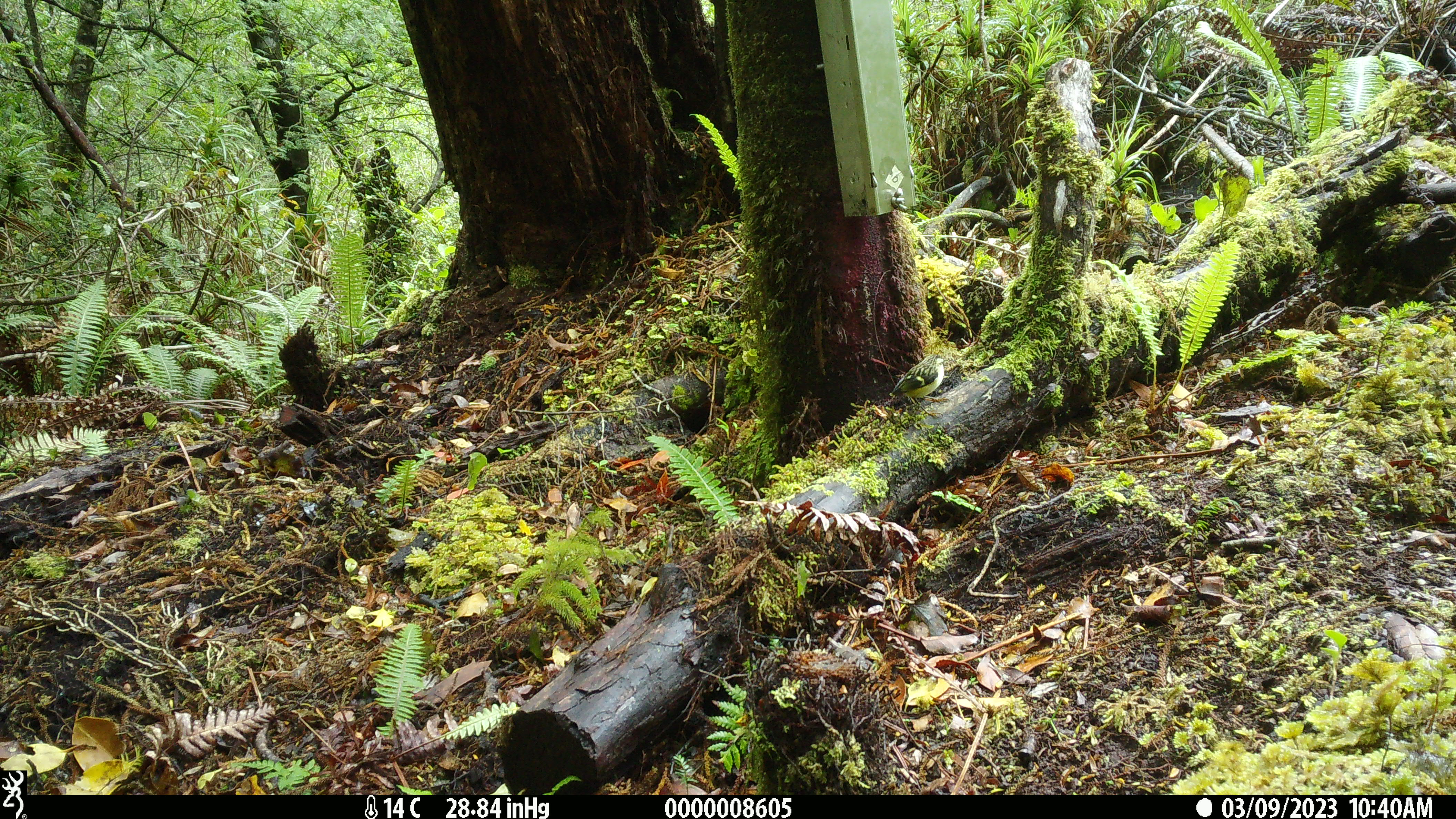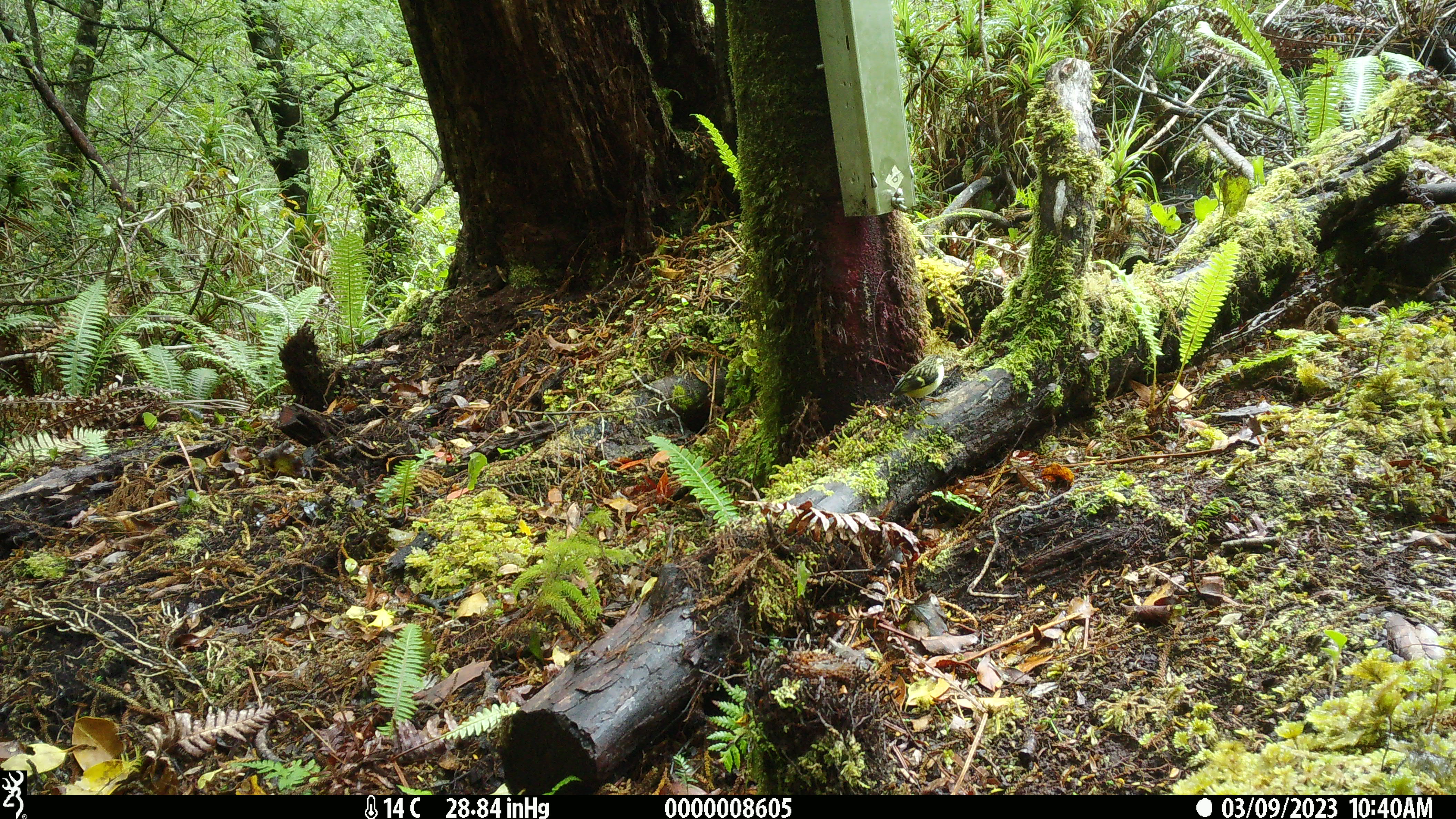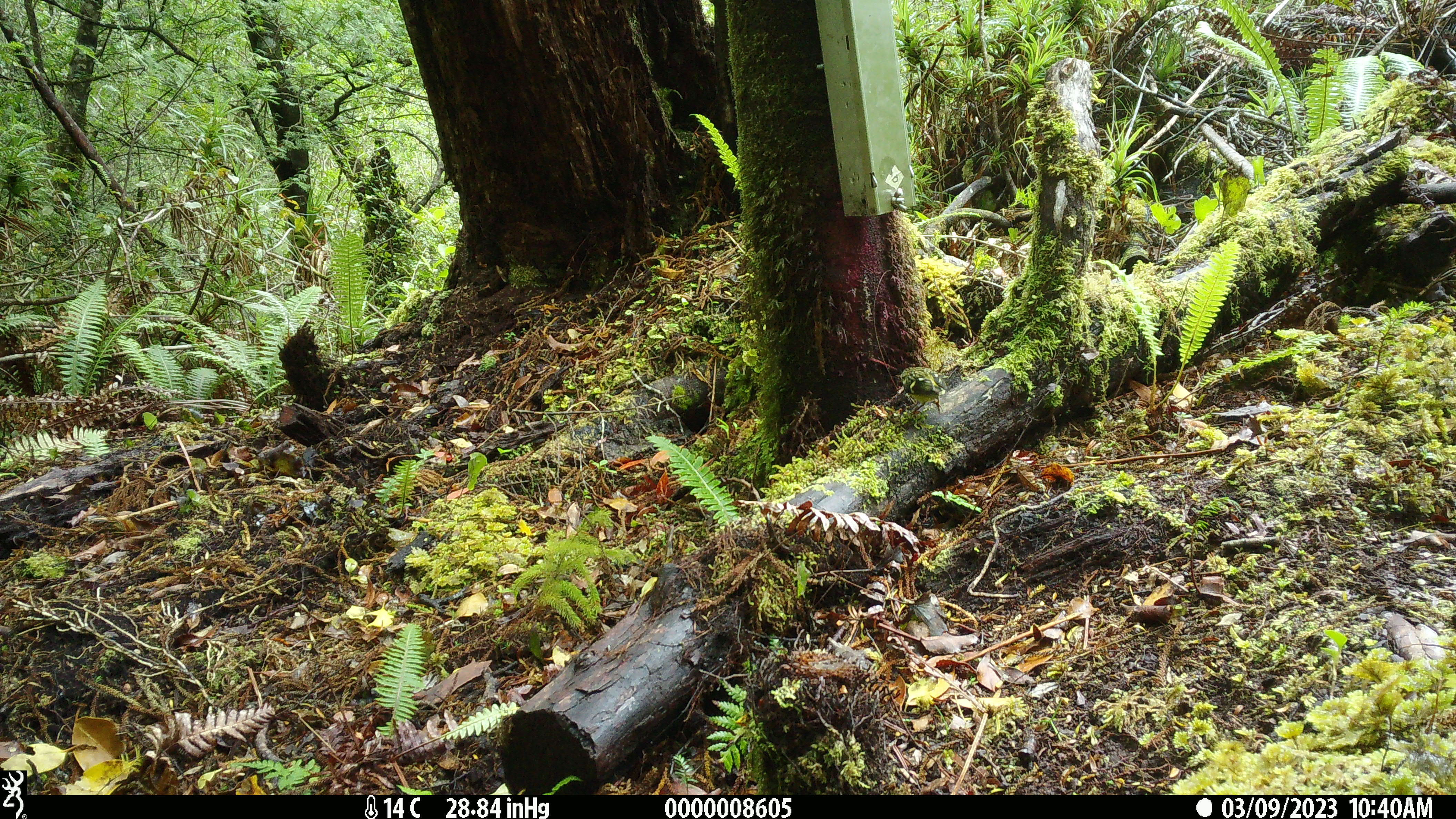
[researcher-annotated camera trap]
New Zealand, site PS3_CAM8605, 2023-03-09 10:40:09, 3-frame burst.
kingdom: Animalia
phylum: Chordata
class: Aves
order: Passeriformes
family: Acanthisittidae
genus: Acanthisitta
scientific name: Acanthisitta chloris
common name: rifleman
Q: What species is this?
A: Rifleman (Acanthisitta chloris).